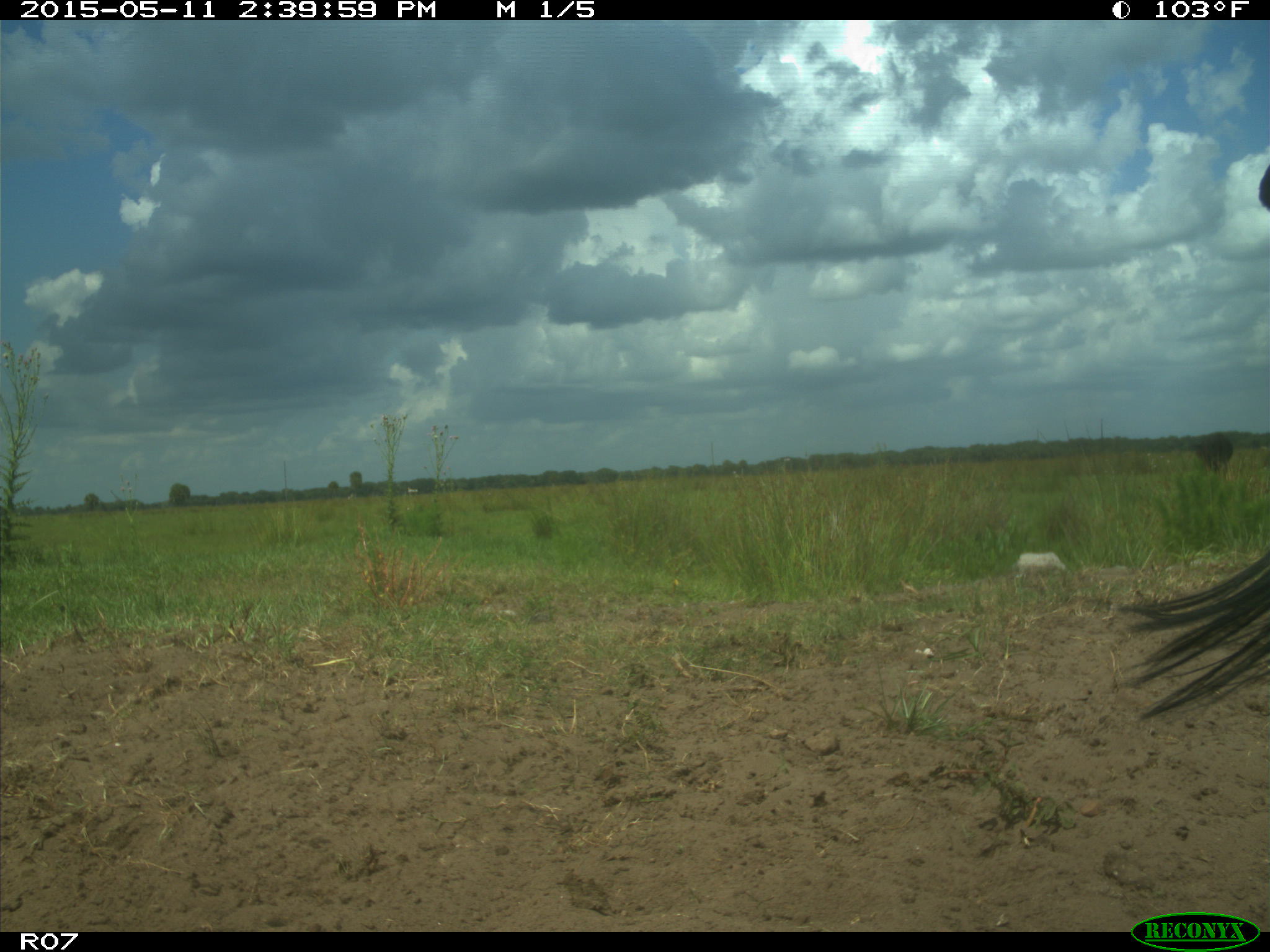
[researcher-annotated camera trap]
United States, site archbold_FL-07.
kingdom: Animalia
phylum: Chordata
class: Mammalia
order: Artiodactyla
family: Bovidae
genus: Bos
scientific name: Bos taurus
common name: domestic cow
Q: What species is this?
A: Bos taurus (domestic cow).